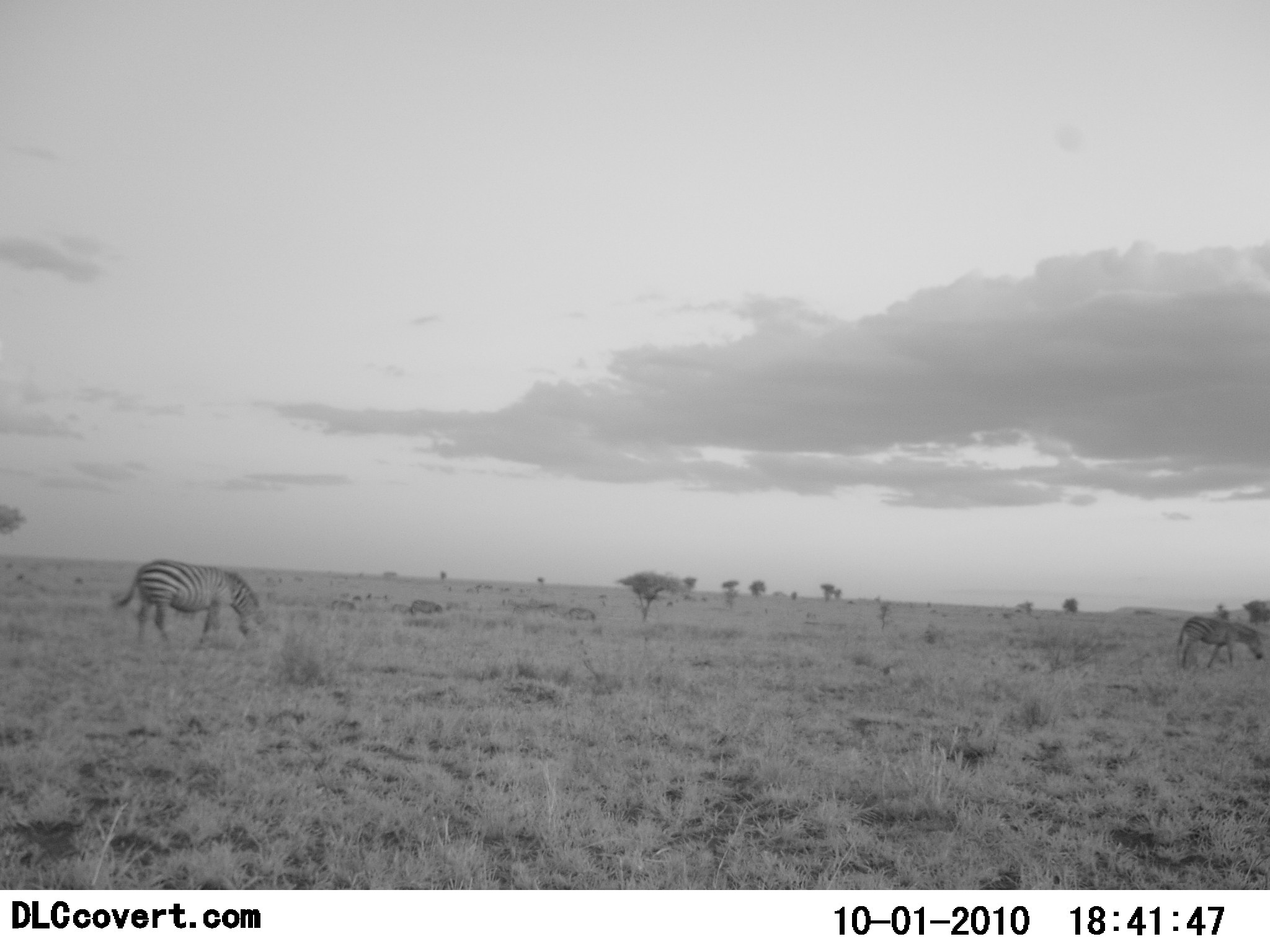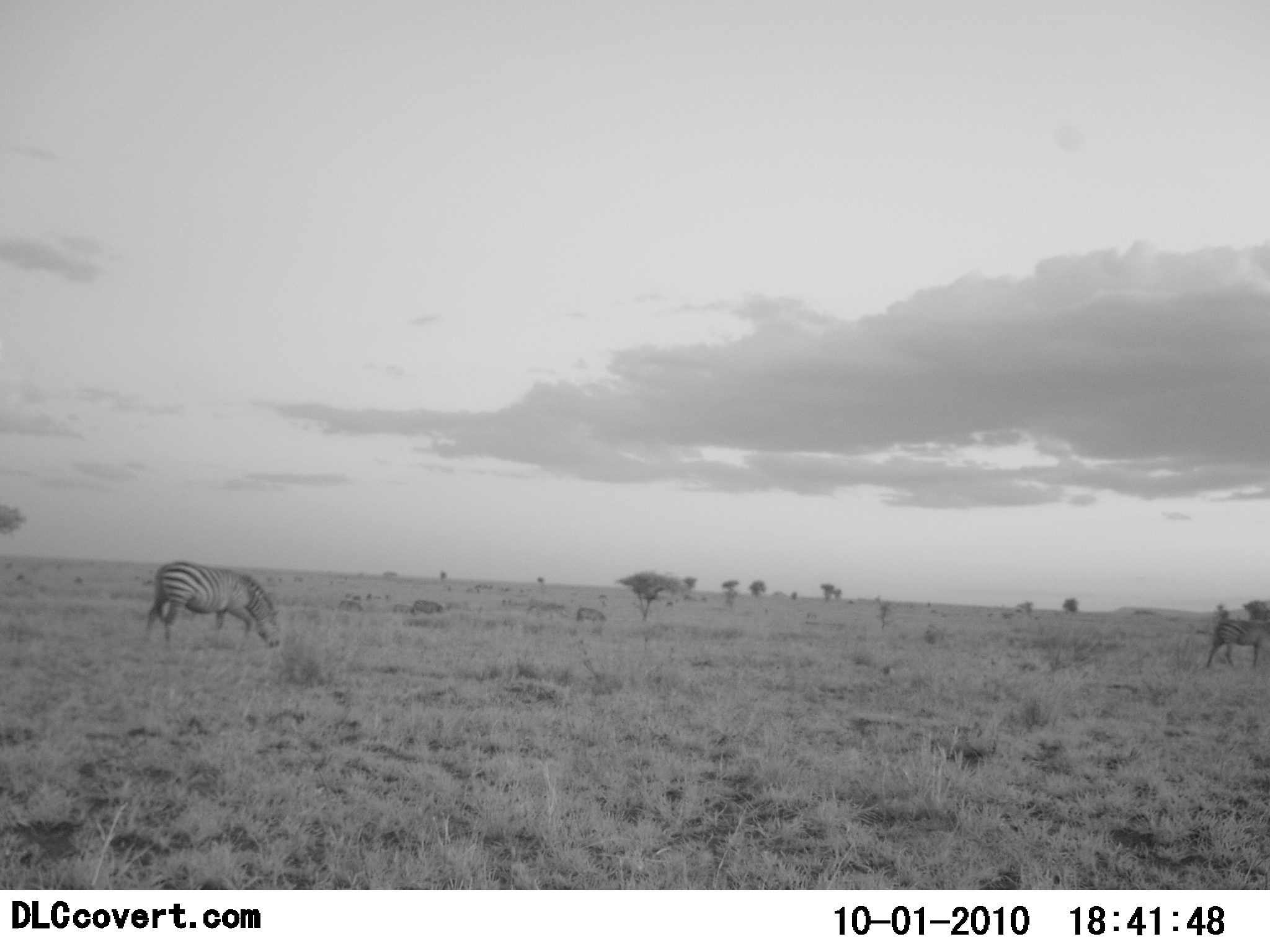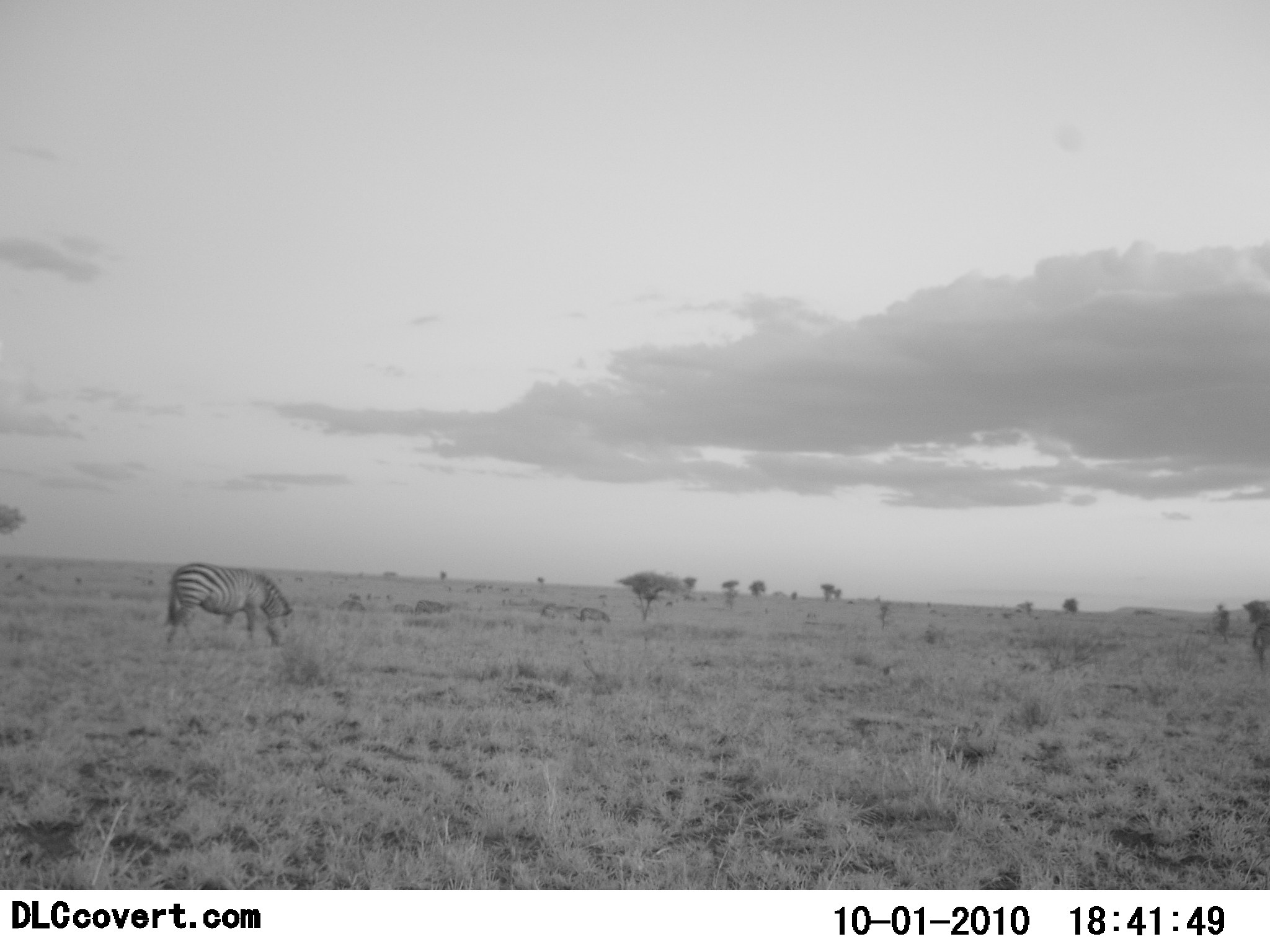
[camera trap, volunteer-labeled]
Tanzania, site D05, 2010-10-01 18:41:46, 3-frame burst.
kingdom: Animalia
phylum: Chordata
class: Mammalia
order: Perissodactyla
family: Equidae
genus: Equus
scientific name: Equus quagga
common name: plains zebra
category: zebra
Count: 2.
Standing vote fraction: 7%.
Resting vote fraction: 0%.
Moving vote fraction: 43%.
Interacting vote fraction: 0%.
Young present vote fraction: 0%.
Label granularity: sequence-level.